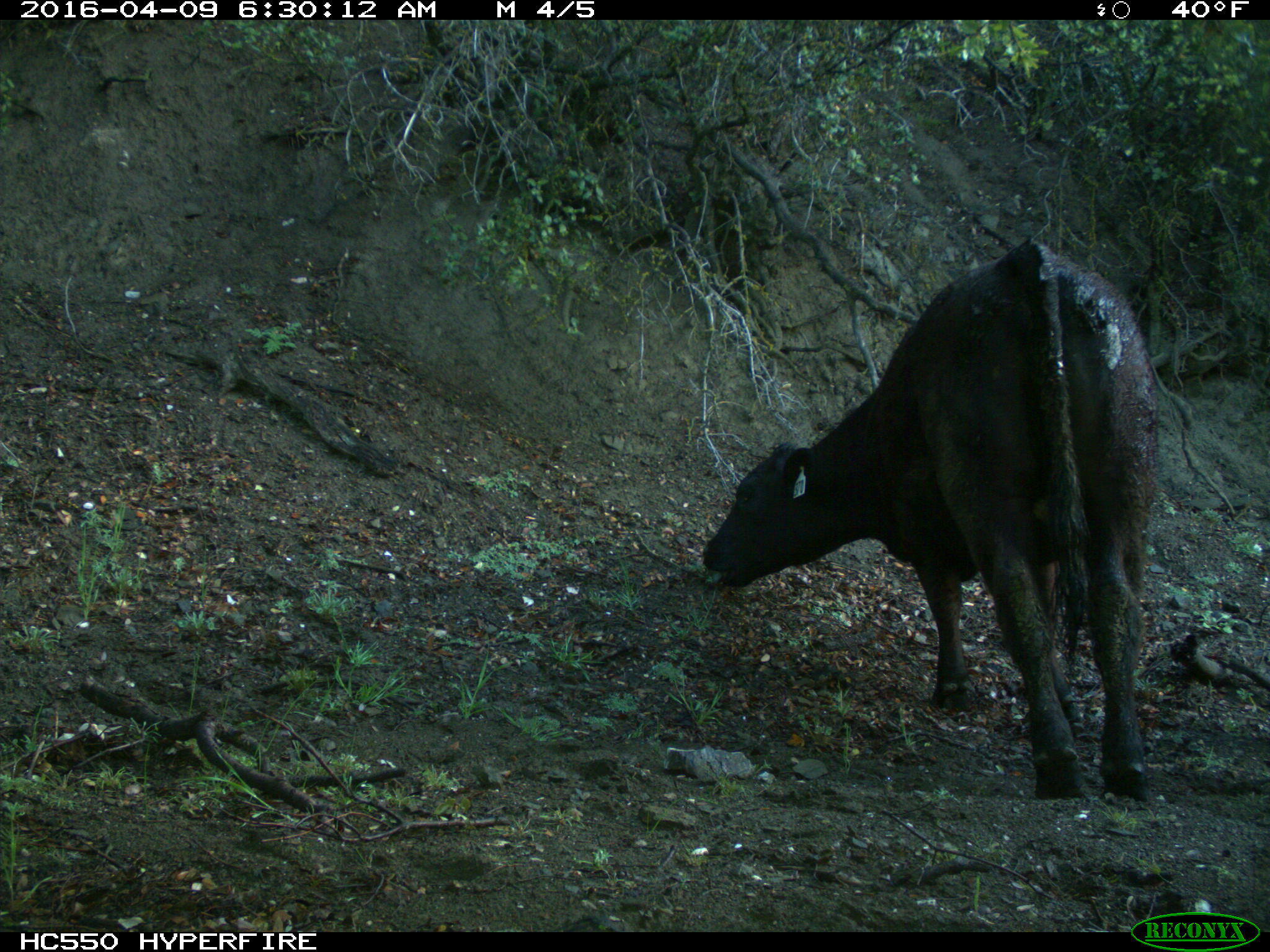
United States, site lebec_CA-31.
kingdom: Animalia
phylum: Chordata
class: Mammalia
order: Artiodactyla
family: Bovidae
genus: Bos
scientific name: Bos taurus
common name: domestic cow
Bos taurus (domestic cow).